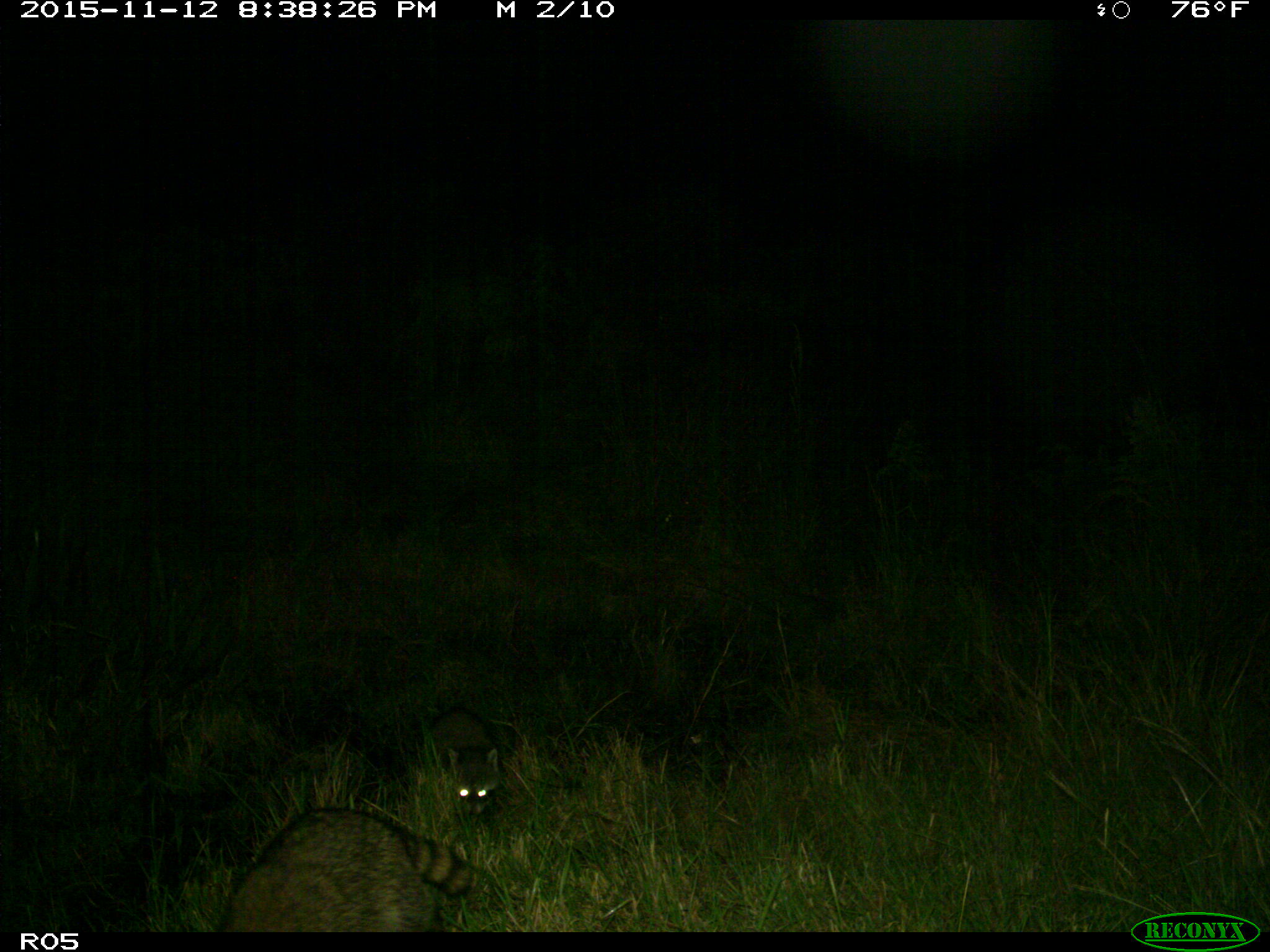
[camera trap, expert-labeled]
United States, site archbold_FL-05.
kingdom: Animalia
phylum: Chordata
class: Mammalia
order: Carnivora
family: Procyonidae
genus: Procyon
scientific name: Procyon lotor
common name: common raccoon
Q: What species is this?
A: Procyon lotor (common raccoon).